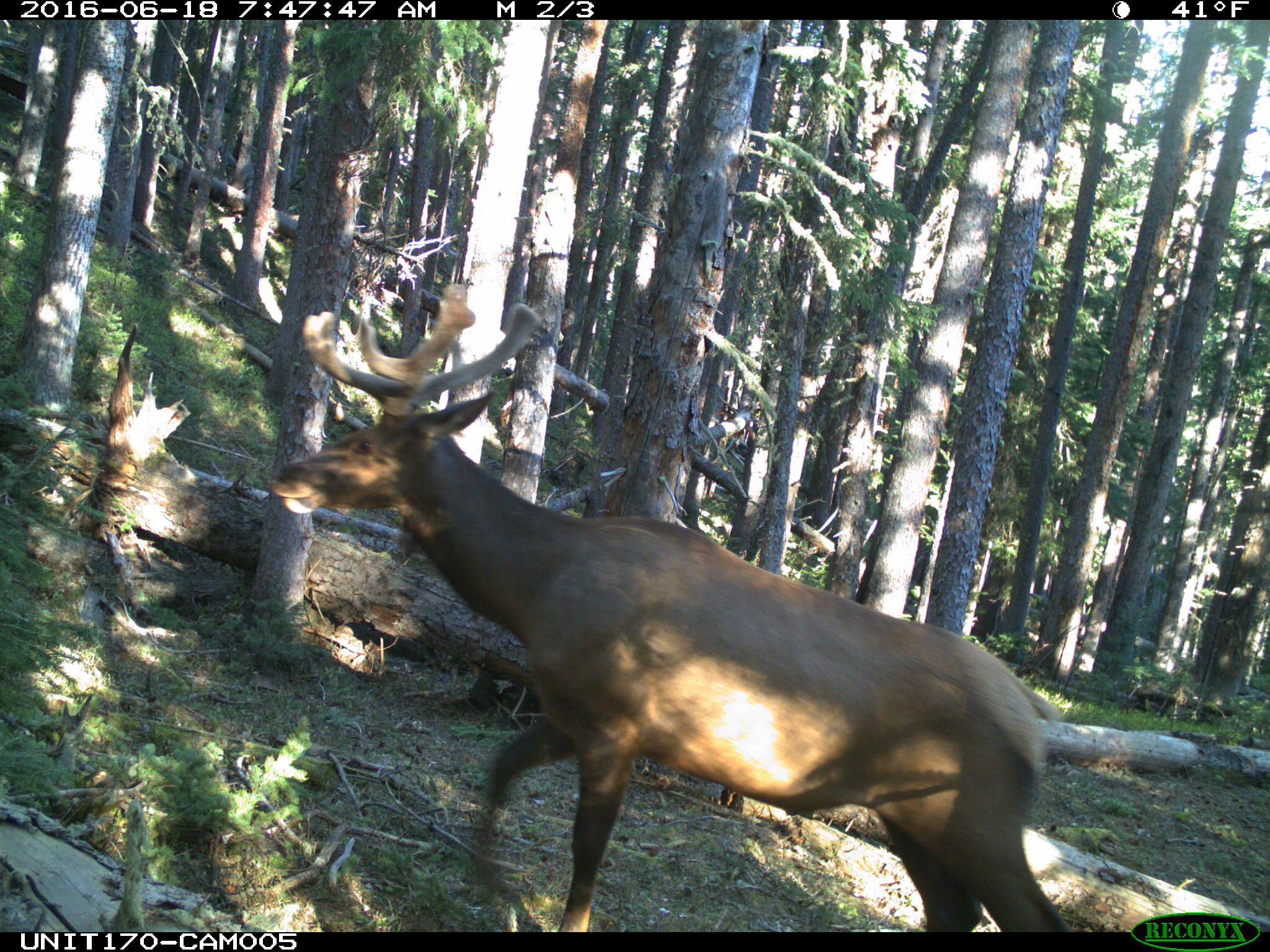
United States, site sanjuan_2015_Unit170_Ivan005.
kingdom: Animalia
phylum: Chordata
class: Mammalia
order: Artiodactyla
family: Cervidae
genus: Cervus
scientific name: Cervus elaphus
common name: red deer